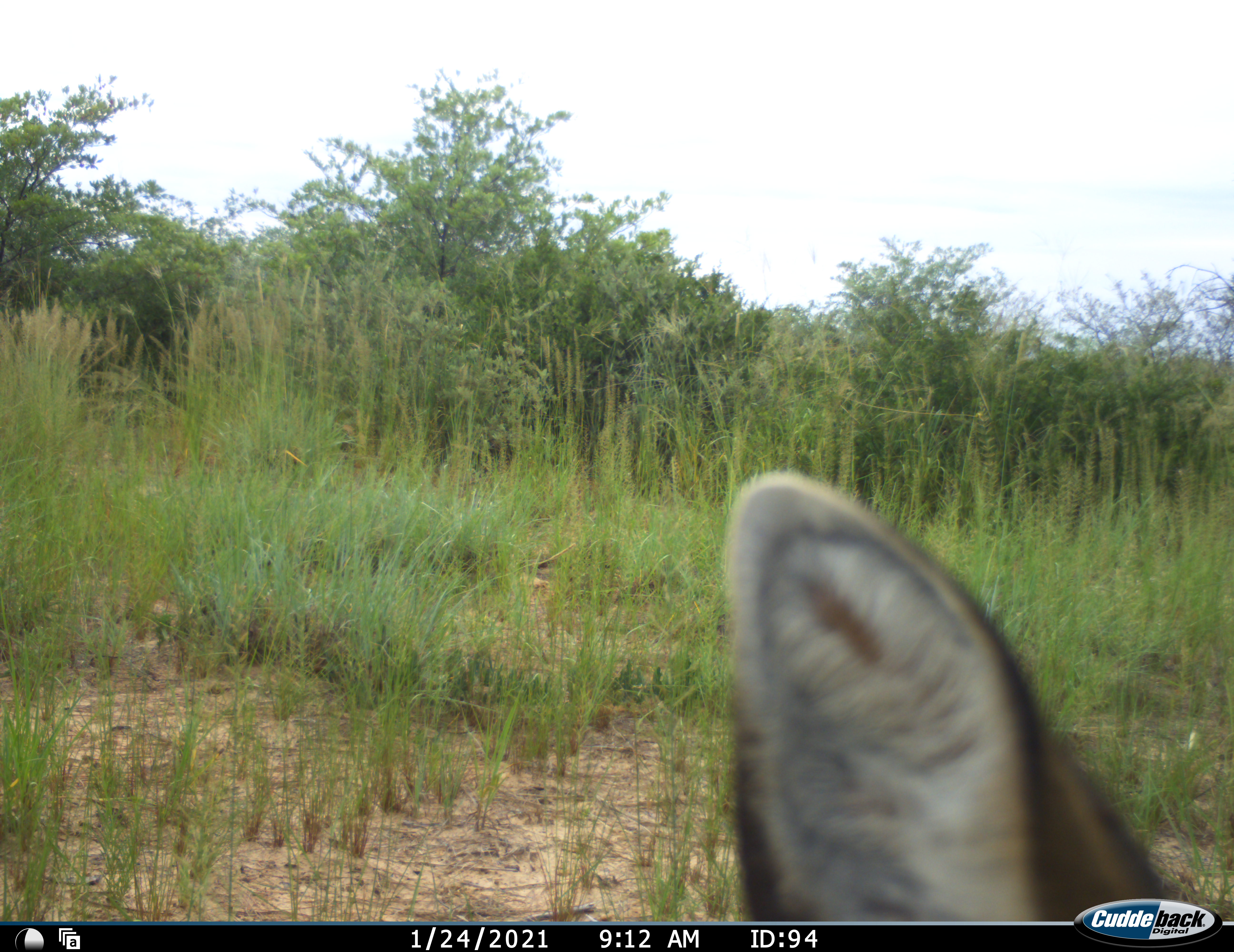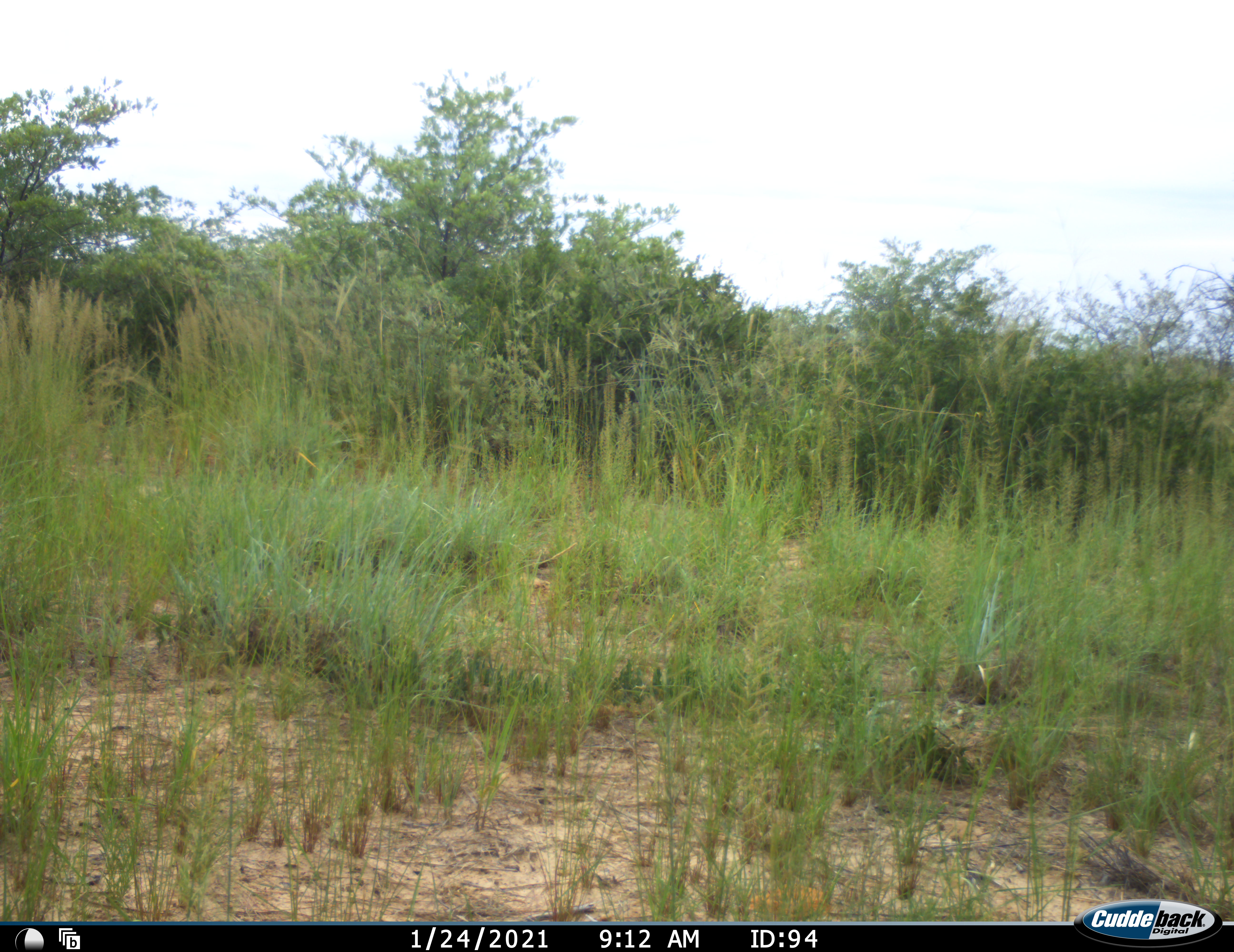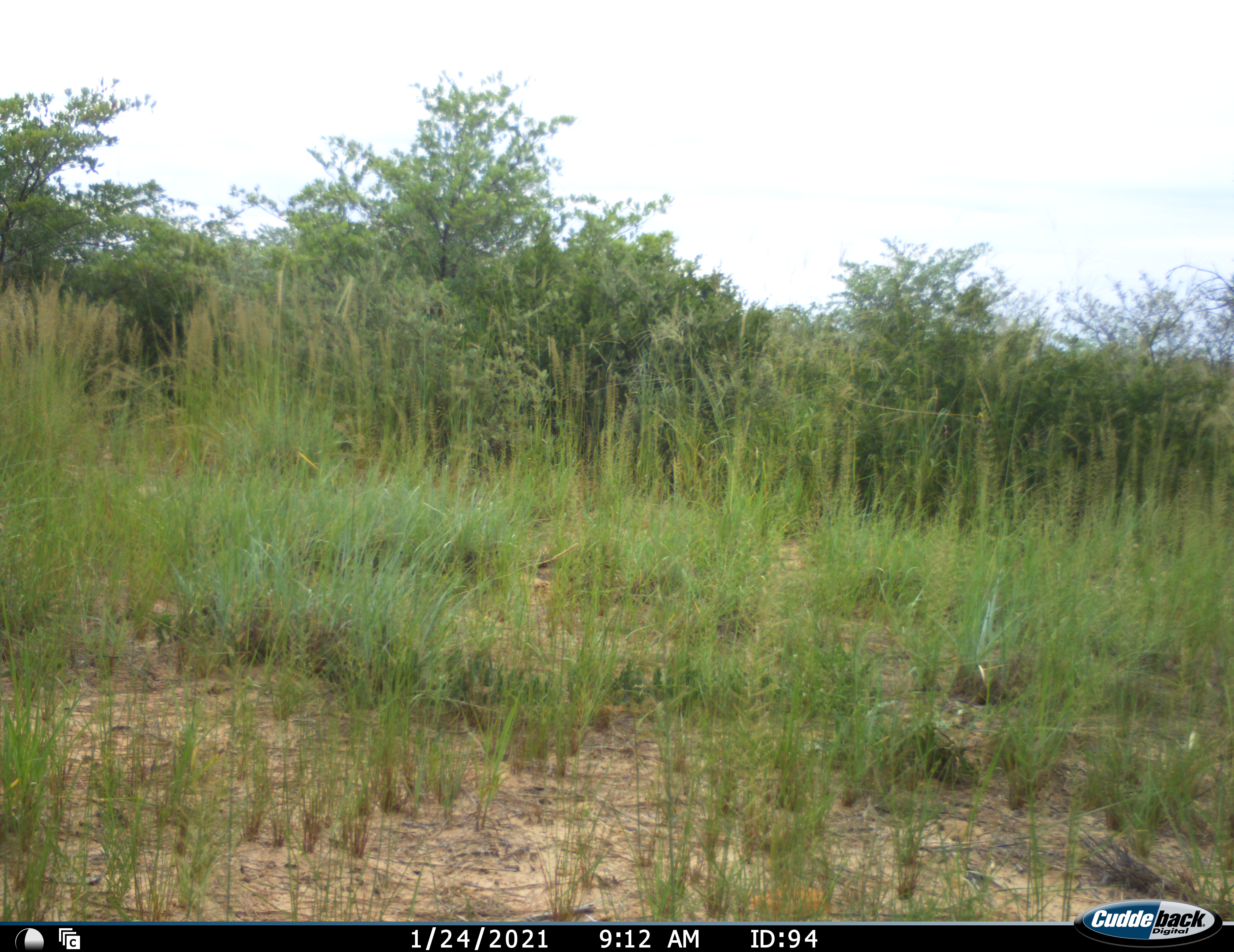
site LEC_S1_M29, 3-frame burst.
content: unidentified animal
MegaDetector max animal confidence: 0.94